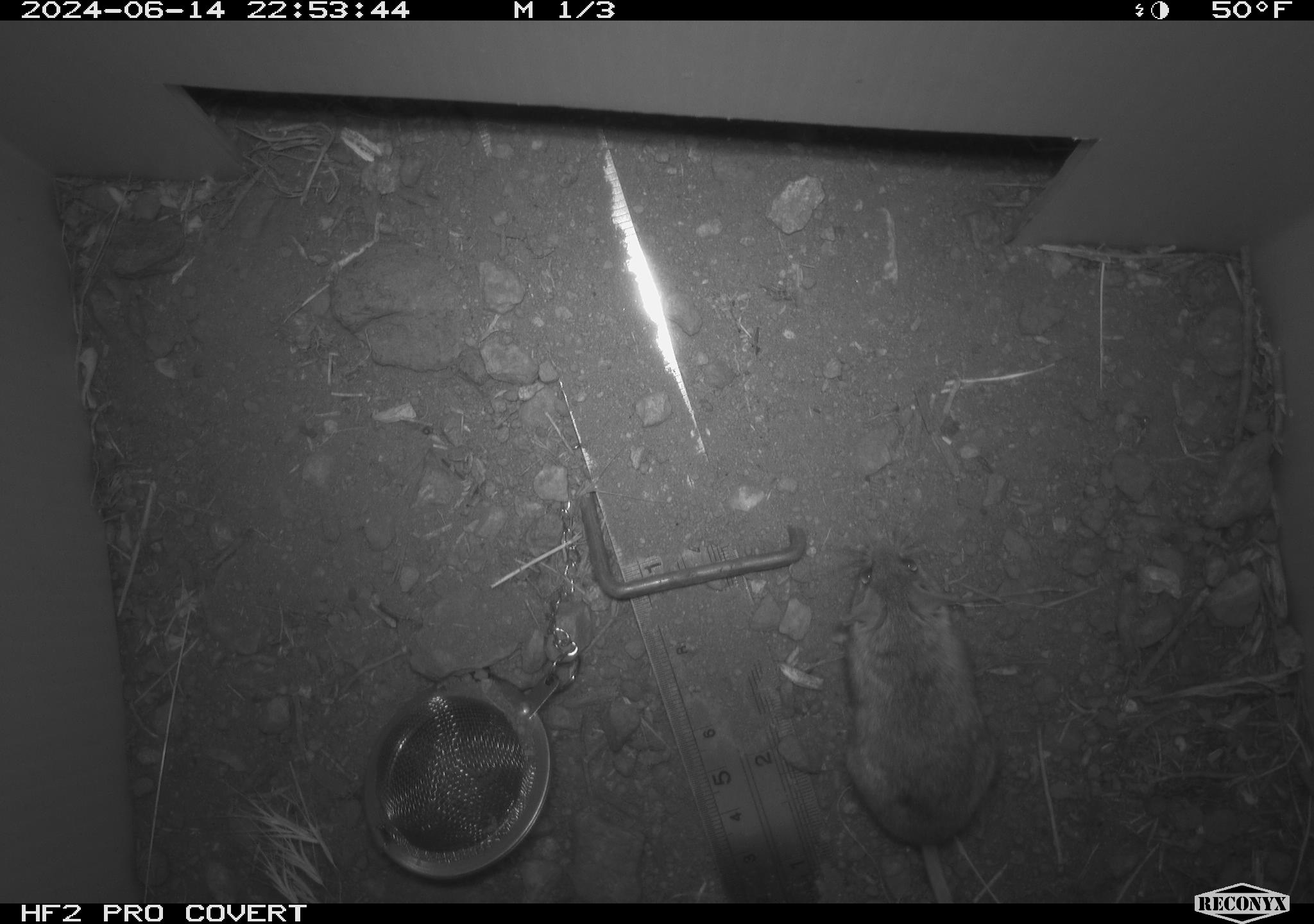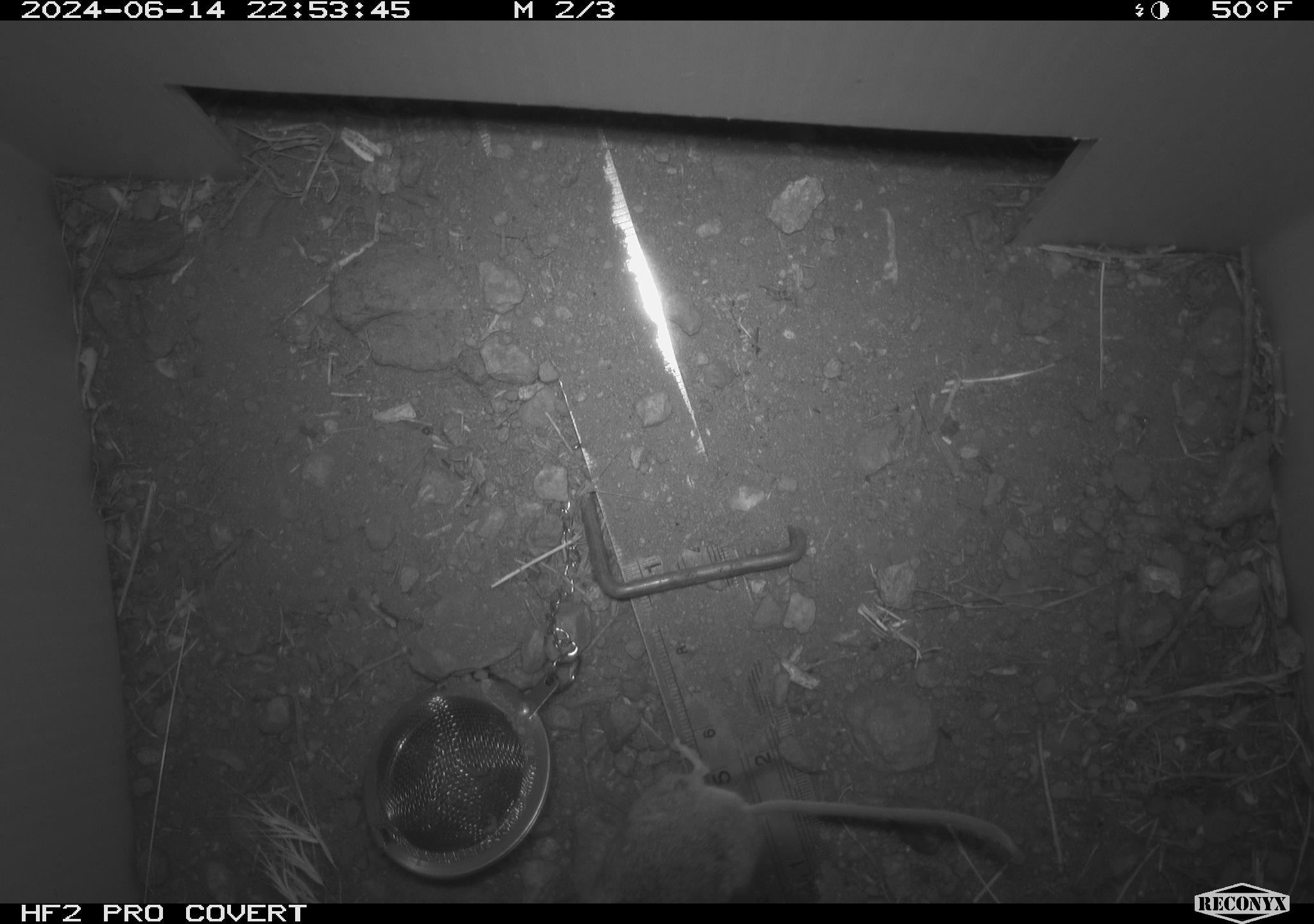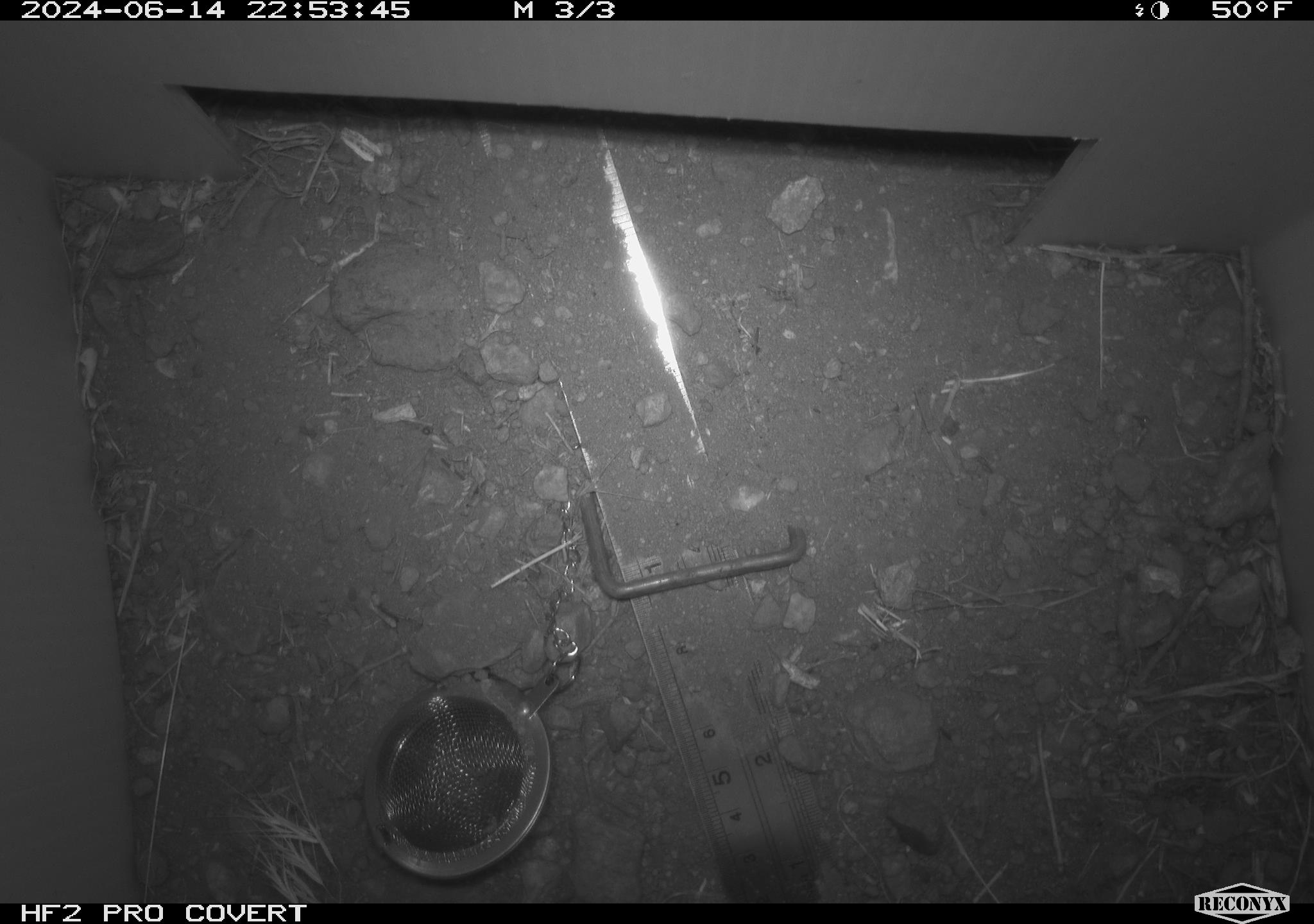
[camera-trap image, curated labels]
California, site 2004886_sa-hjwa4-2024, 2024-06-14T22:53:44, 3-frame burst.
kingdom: Animalia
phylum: Chordata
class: Mammalia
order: Rodentia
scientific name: Rodentia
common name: rodent